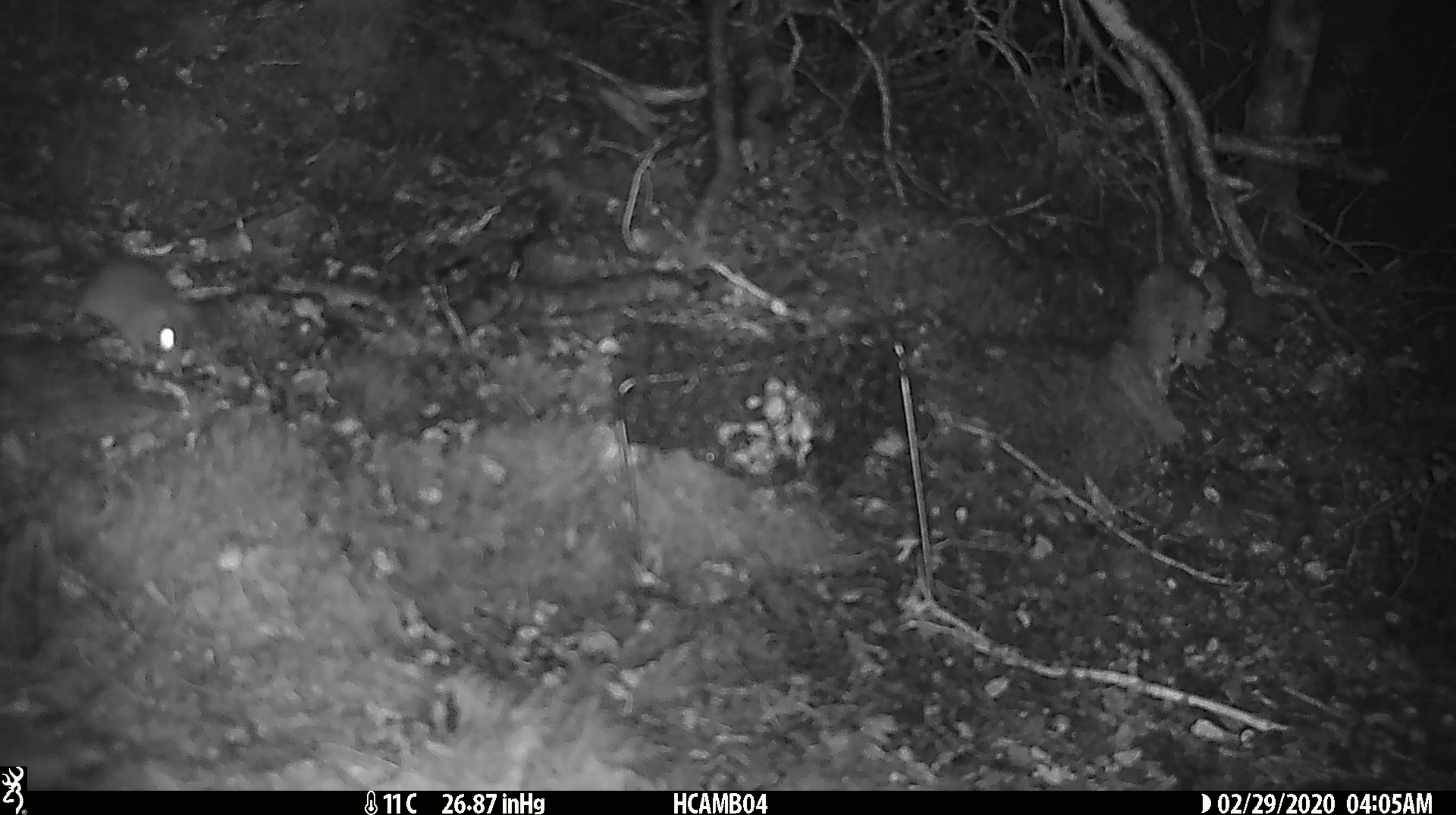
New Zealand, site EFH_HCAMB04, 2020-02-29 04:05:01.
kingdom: Animalia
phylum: Chordata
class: Mammalia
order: Rodentia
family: Muridae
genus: Mus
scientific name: Mus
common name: mouse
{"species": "mouse (Mus)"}